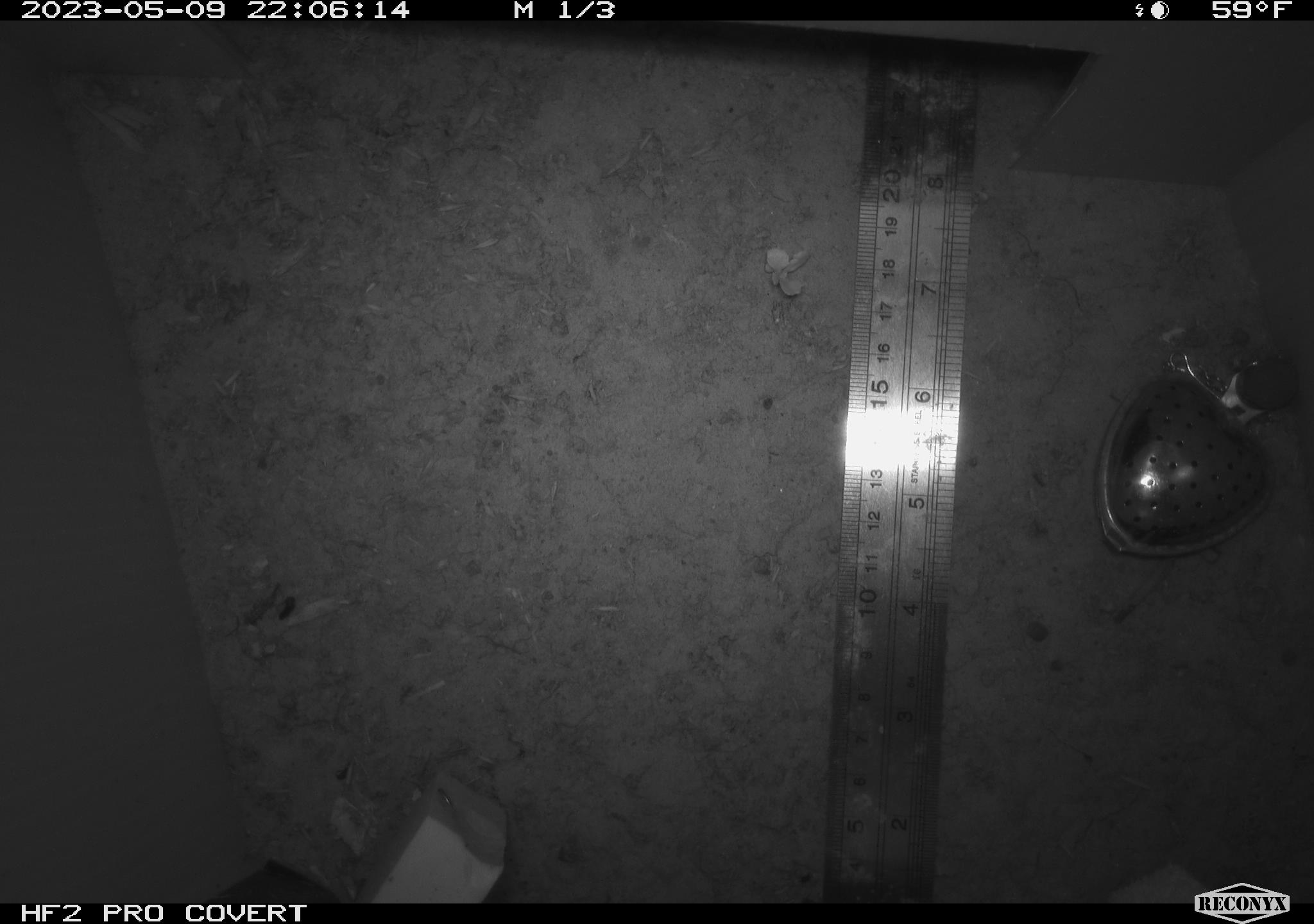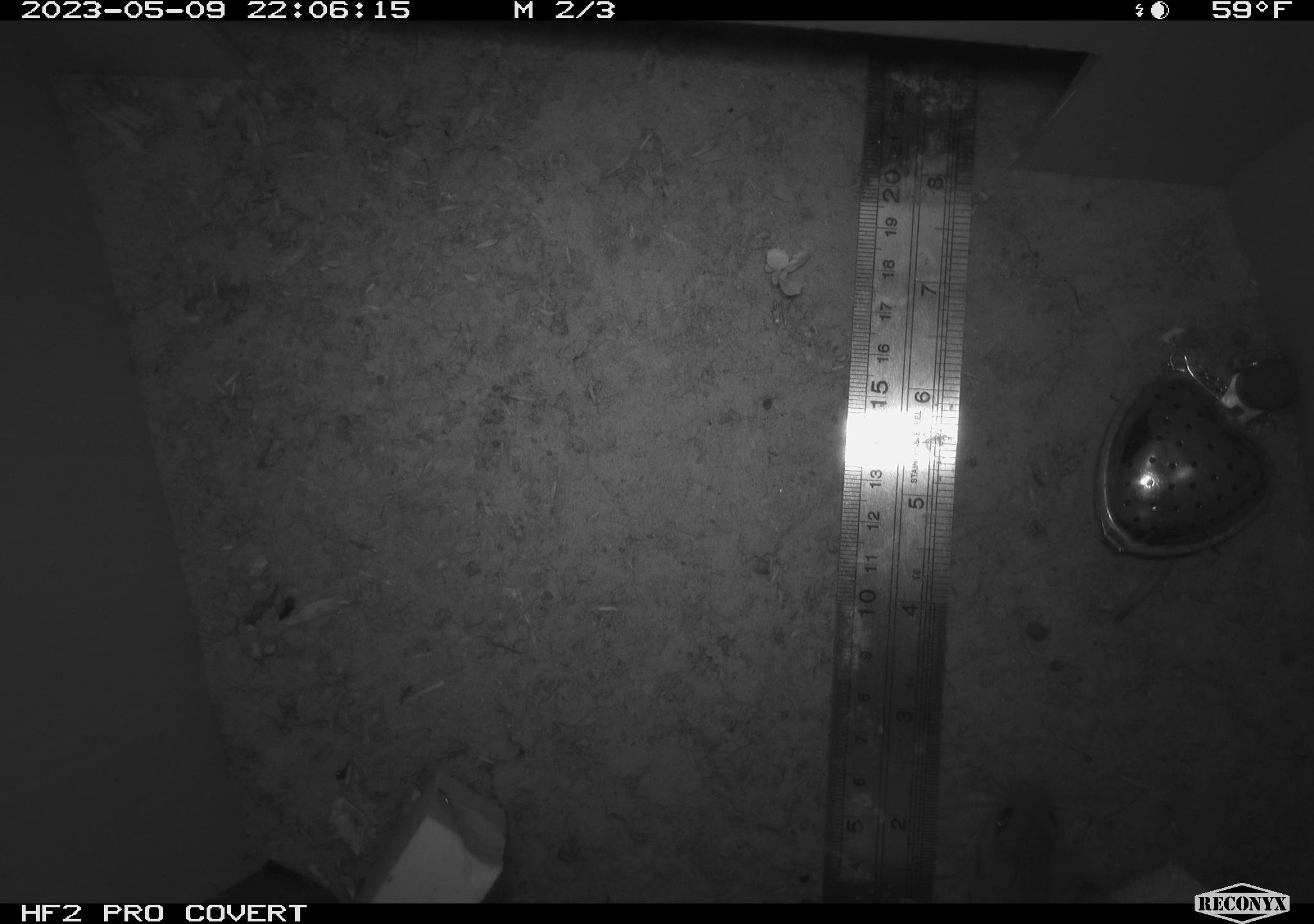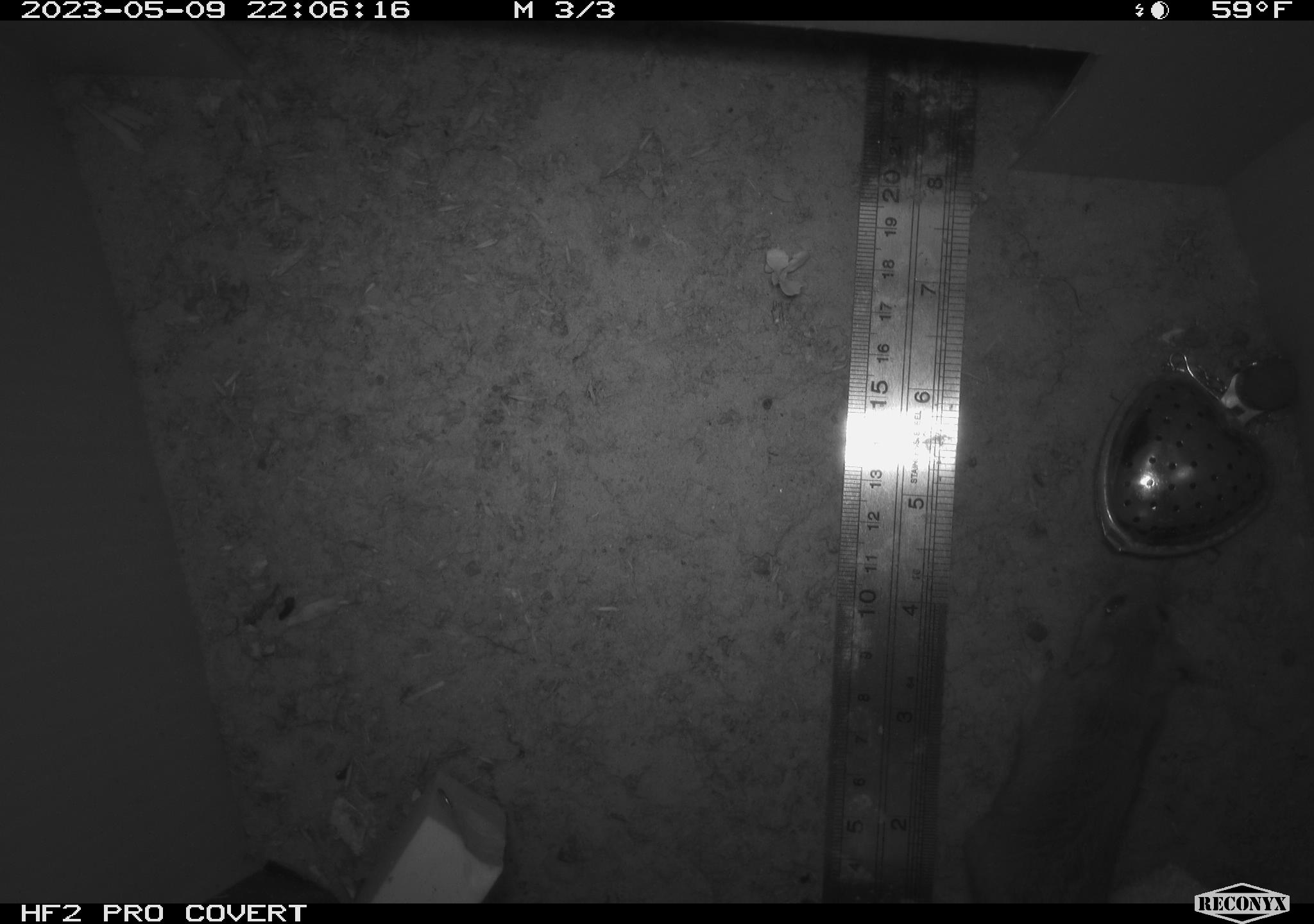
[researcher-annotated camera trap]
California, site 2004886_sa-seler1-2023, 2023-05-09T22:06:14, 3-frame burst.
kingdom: Animalia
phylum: Chordata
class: Mammalia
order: Rodentia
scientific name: Rodentia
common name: mouse species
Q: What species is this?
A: Mouse species (Rodentia).